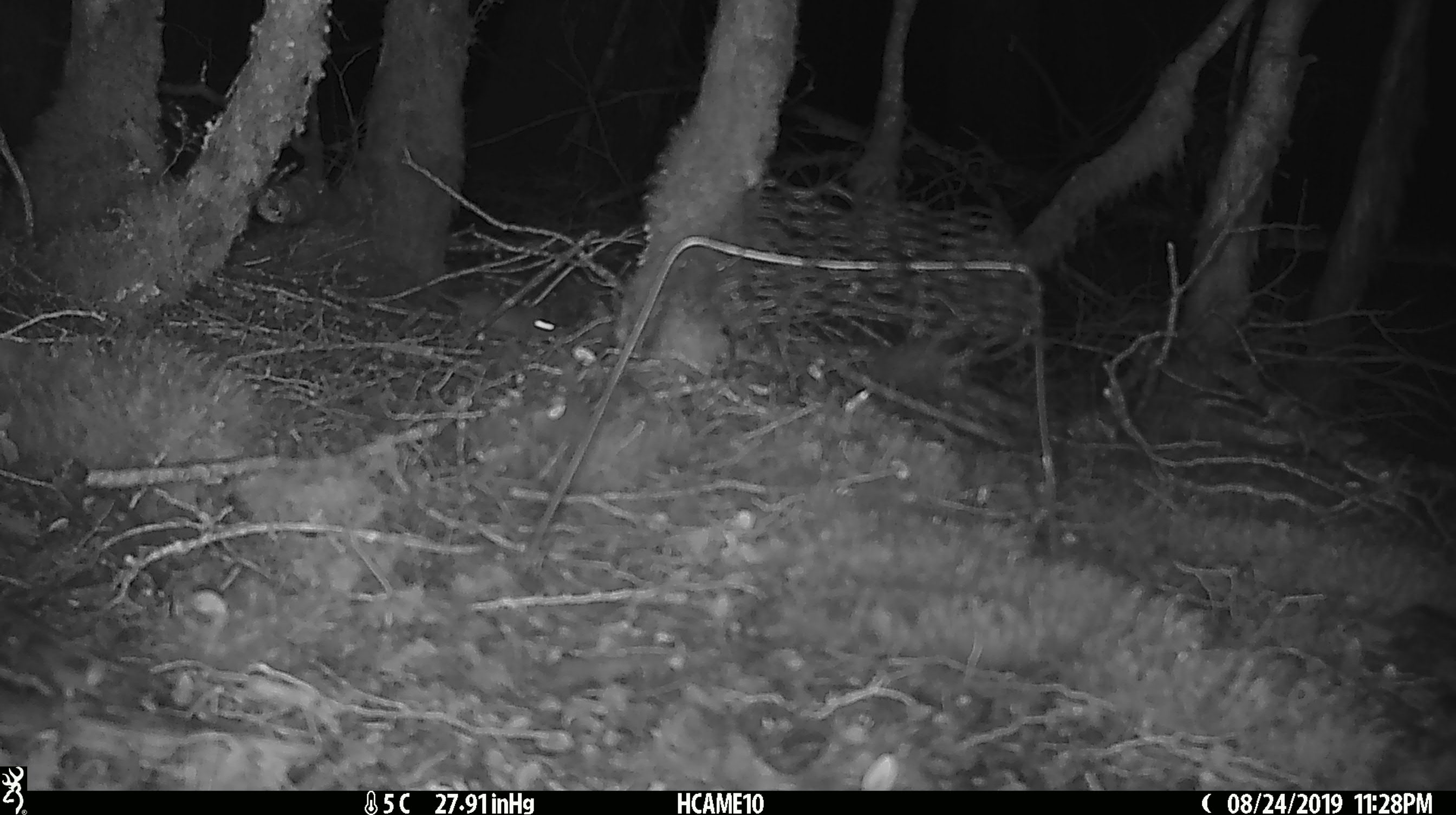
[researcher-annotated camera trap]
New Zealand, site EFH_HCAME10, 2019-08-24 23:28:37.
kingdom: Animalia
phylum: Chordata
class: Mammalia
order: Rodentia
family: Muridae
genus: Mus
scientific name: Mus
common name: mouse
Mouse (Mus).